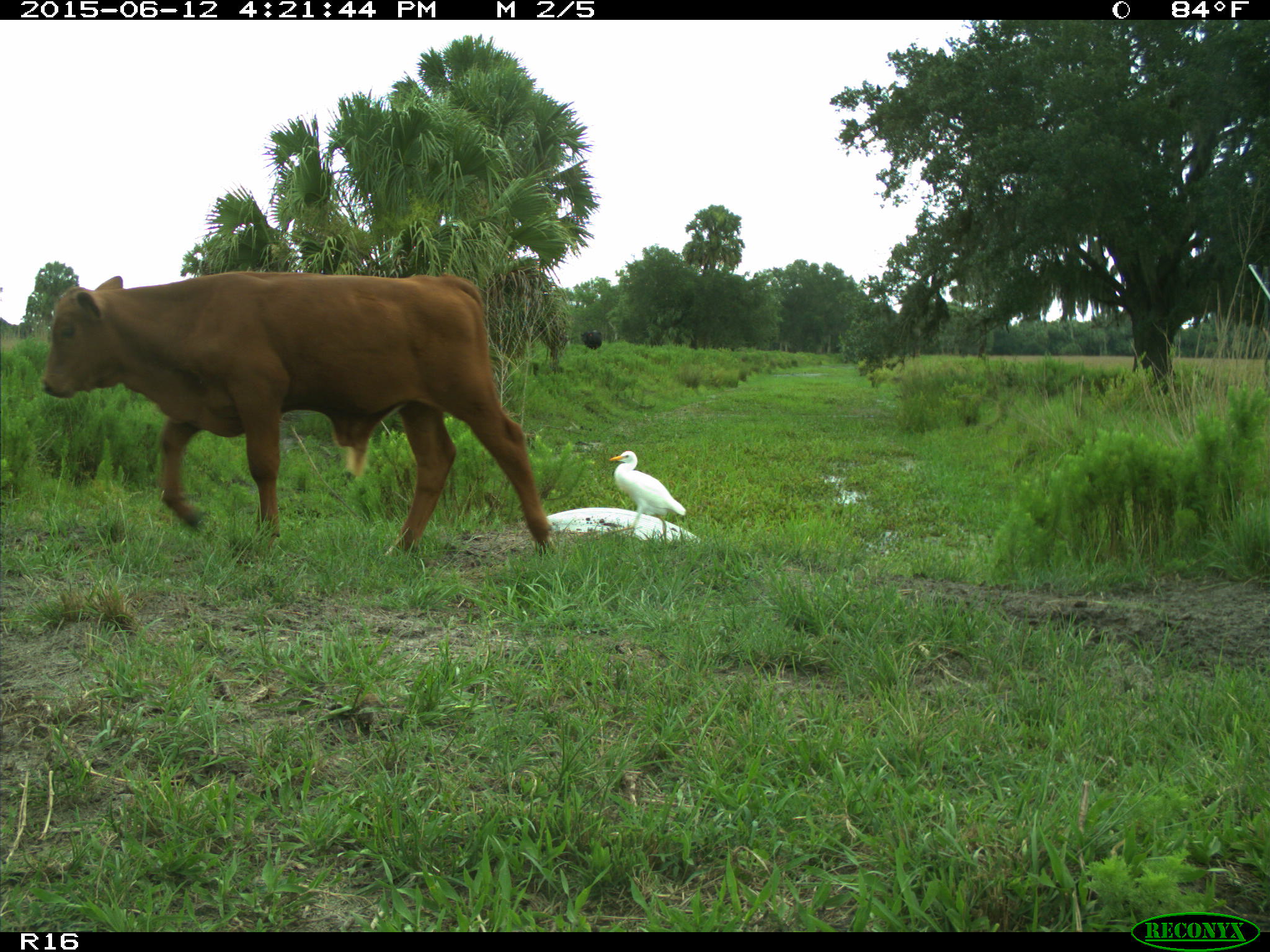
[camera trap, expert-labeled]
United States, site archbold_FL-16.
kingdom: Animalia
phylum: Chordata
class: Mammalia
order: Artiodactyla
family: Bovidae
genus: Bos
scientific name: Bos taurus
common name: domestic cow